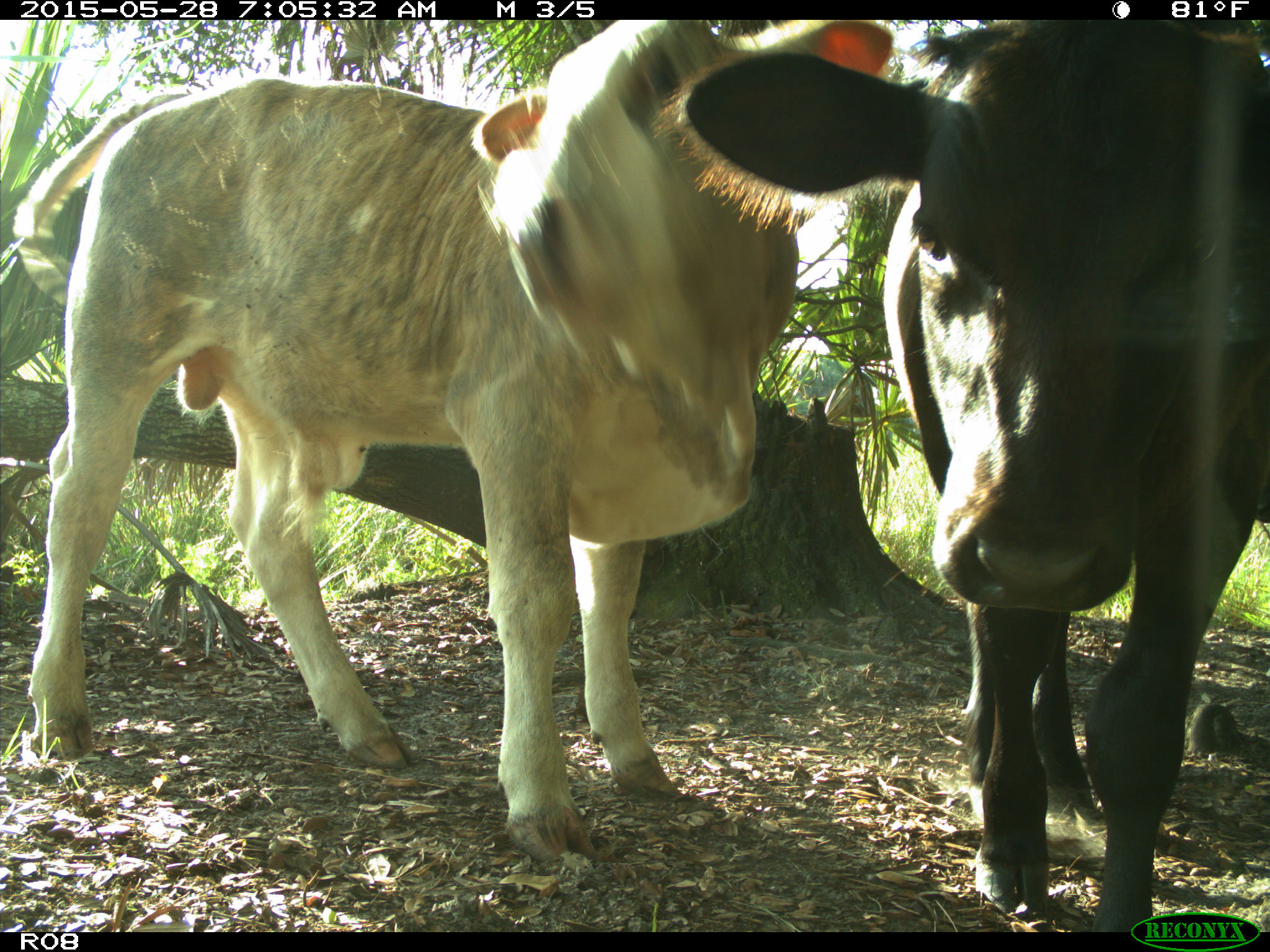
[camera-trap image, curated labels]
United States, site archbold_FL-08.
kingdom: Animalia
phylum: Chordata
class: Mammalia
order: Artiodactyla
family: Bovidae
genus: Bos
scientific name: Bos taurus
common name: domestic cow